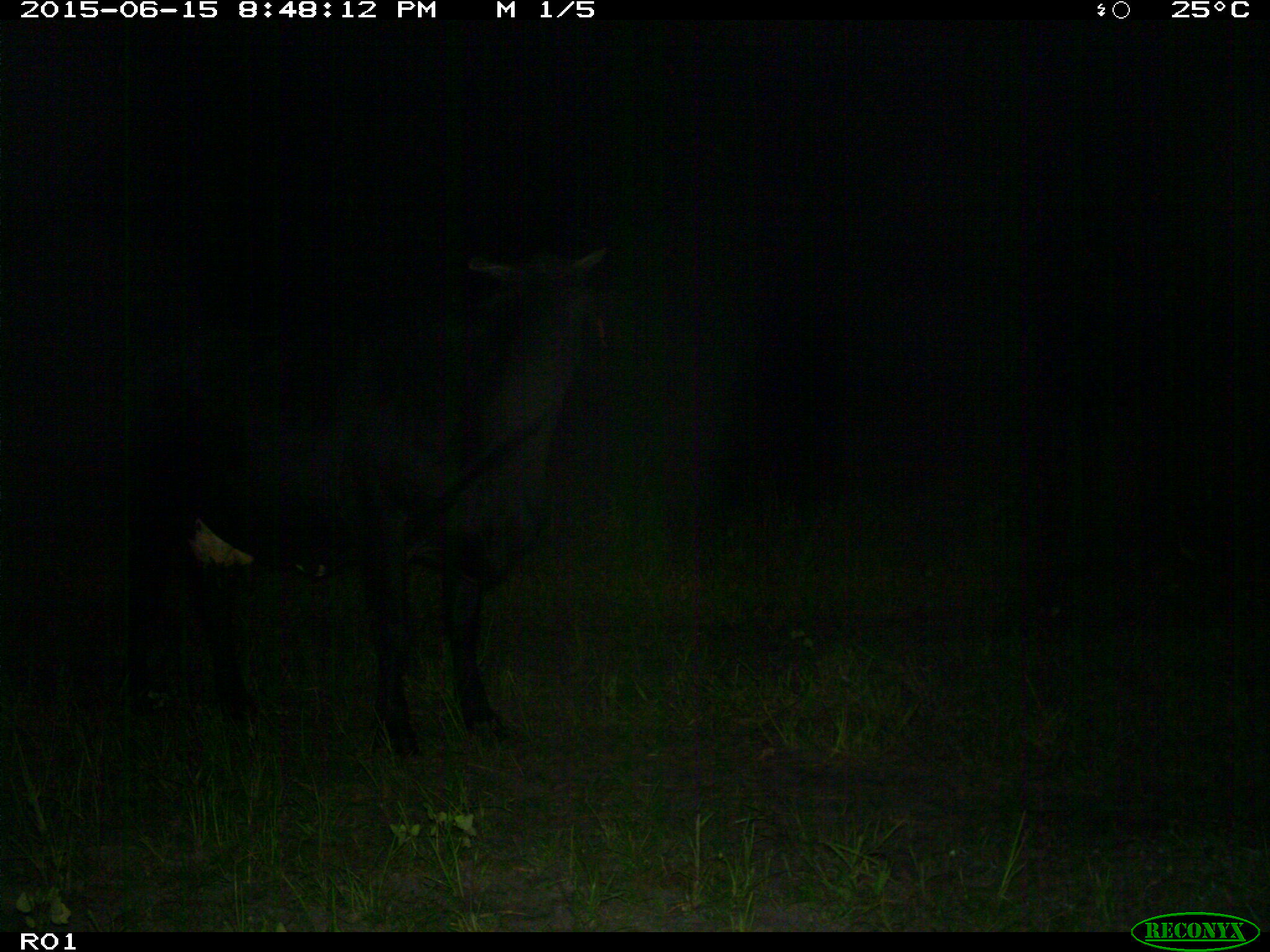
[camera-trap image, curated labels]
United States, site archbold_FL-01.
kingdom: Animalia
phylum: Chordata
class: Mammalia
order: Artiodactyla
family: Bovidae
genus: Bos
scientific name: Bos taurus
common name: domestic cow